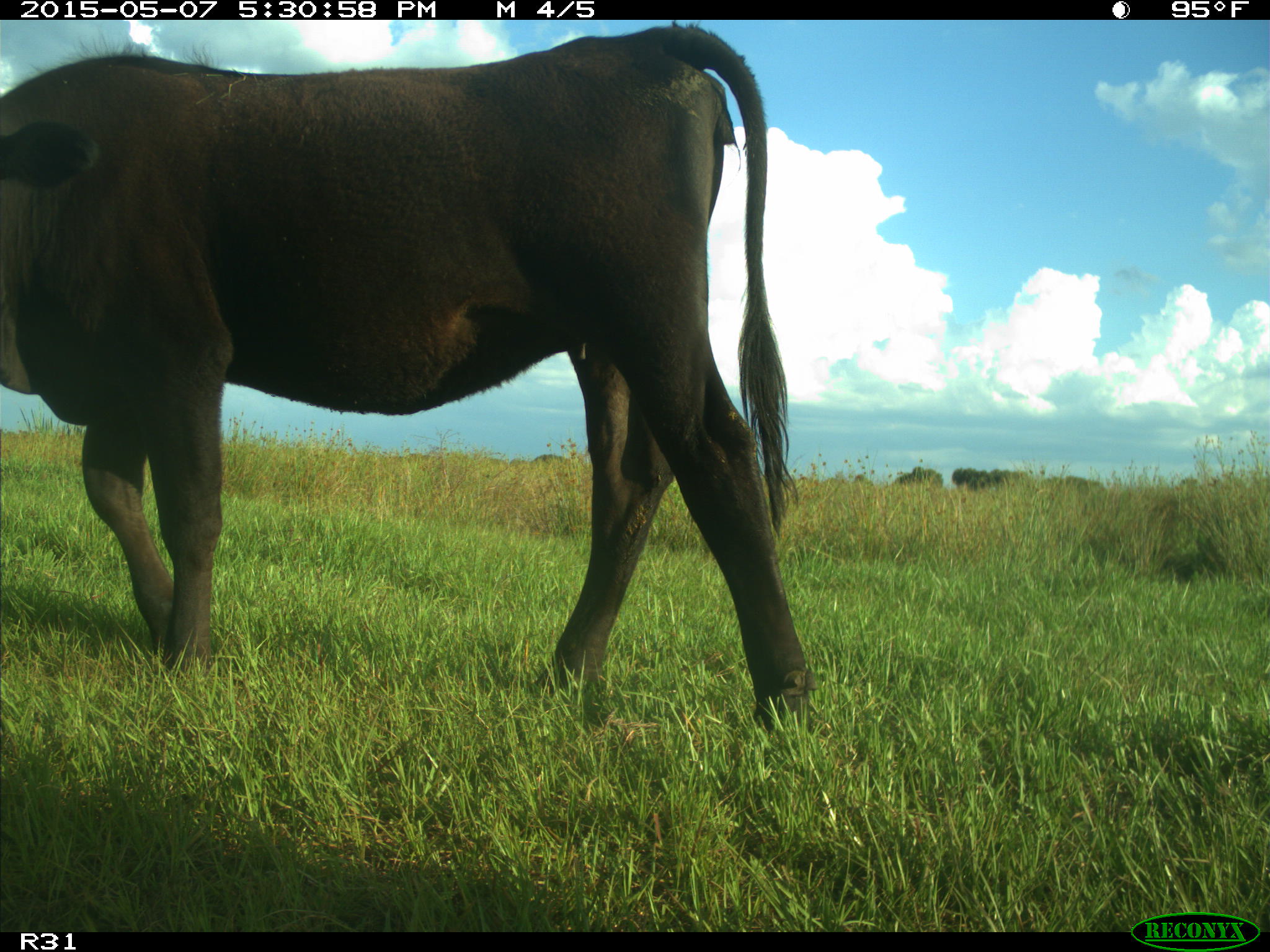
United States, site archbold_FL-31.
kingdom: Animalia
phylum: Chordata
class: Mammalia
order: Artiodactyla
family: Bovidae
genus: Bos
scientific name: Bos taurus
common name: domestic cow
Bos taurus (domestic cow).